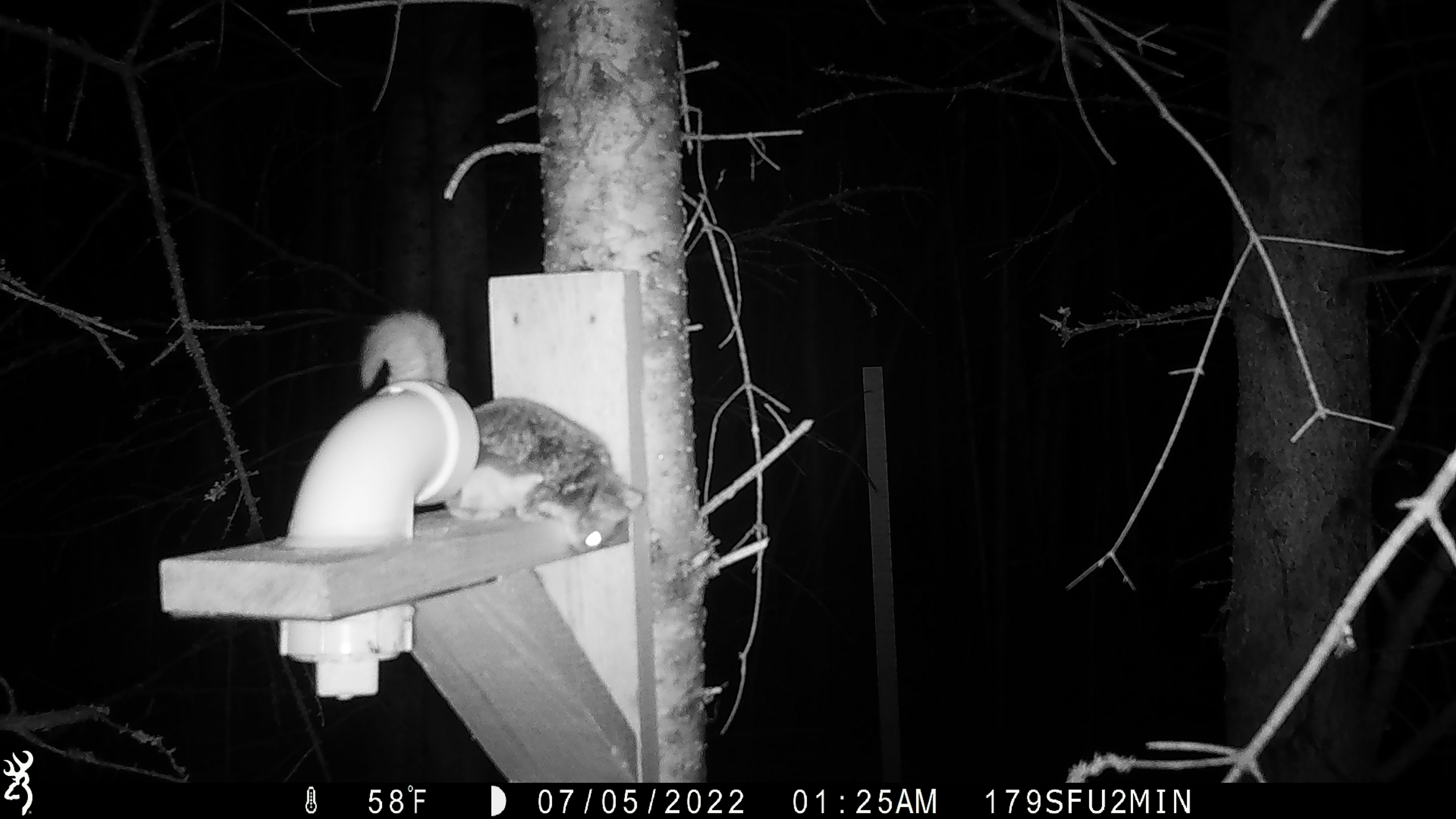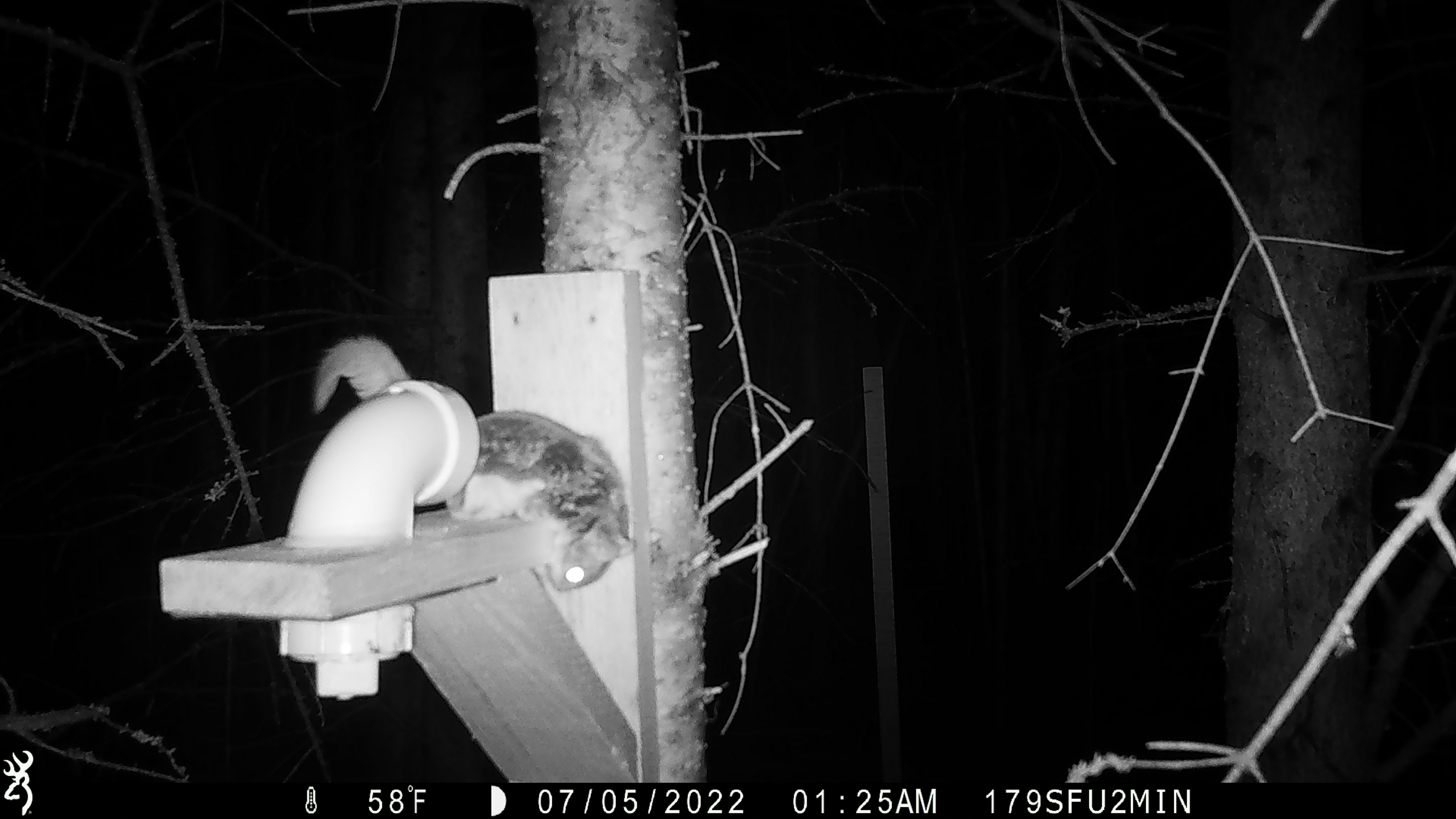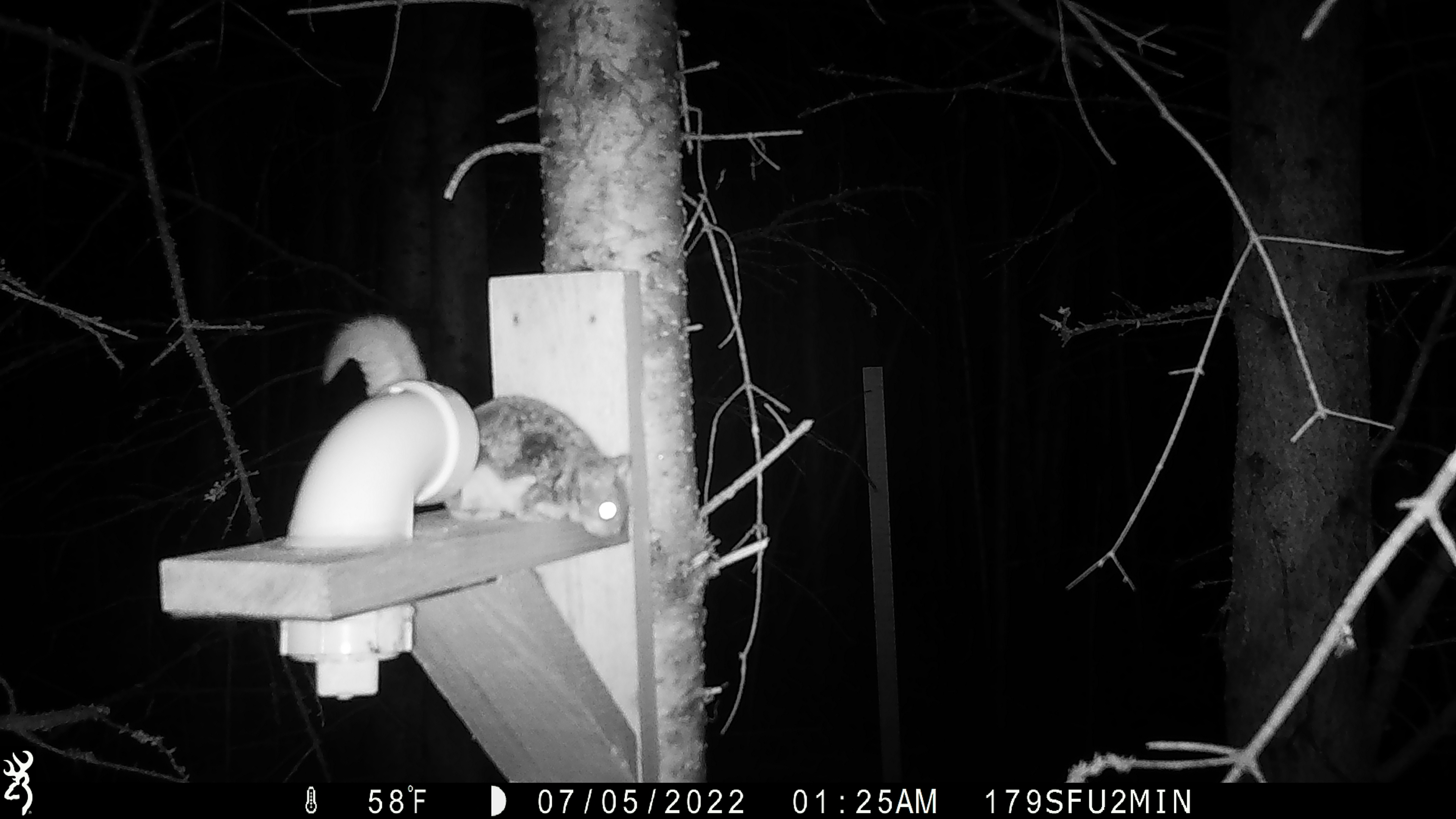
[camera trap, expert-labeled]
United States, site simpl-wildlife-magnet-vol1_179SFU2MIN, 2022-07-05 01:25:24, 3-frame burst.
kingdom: Animalia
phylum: Chordata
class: Mammalia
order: Rodentia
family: Sciuridae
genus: Glaucomys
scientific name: Glaucomys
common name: flying squirrel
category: flying squirrel sp.